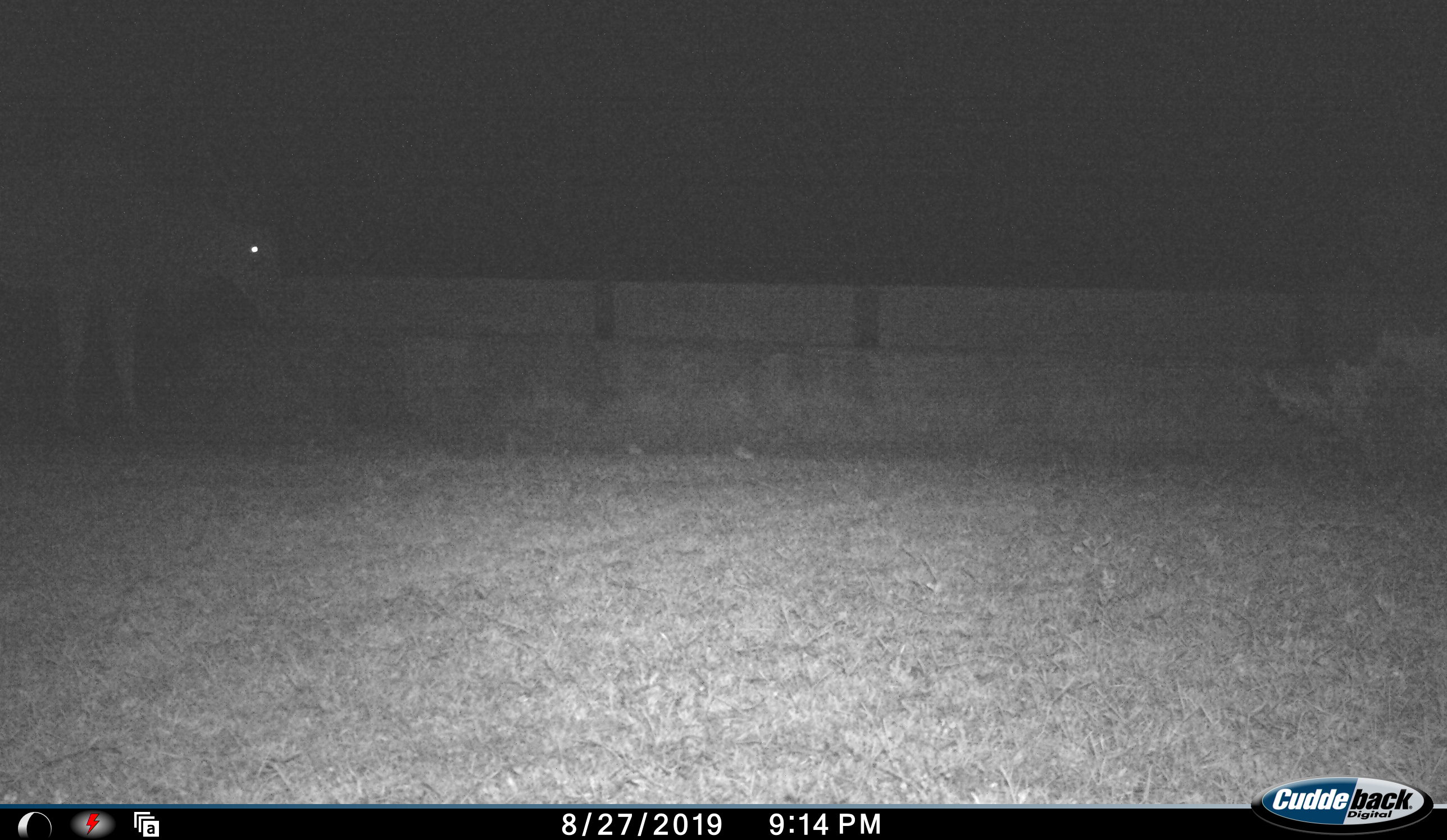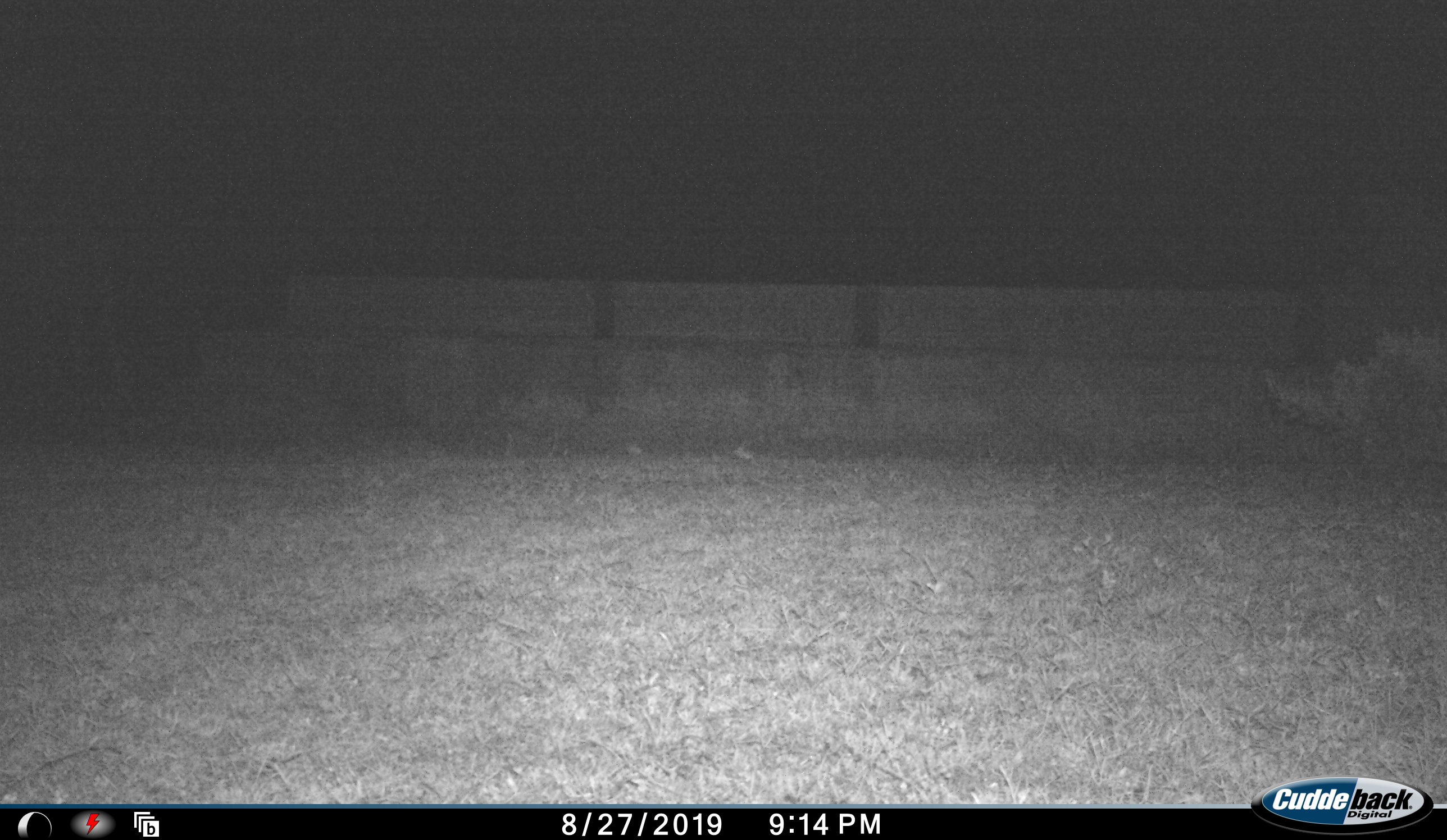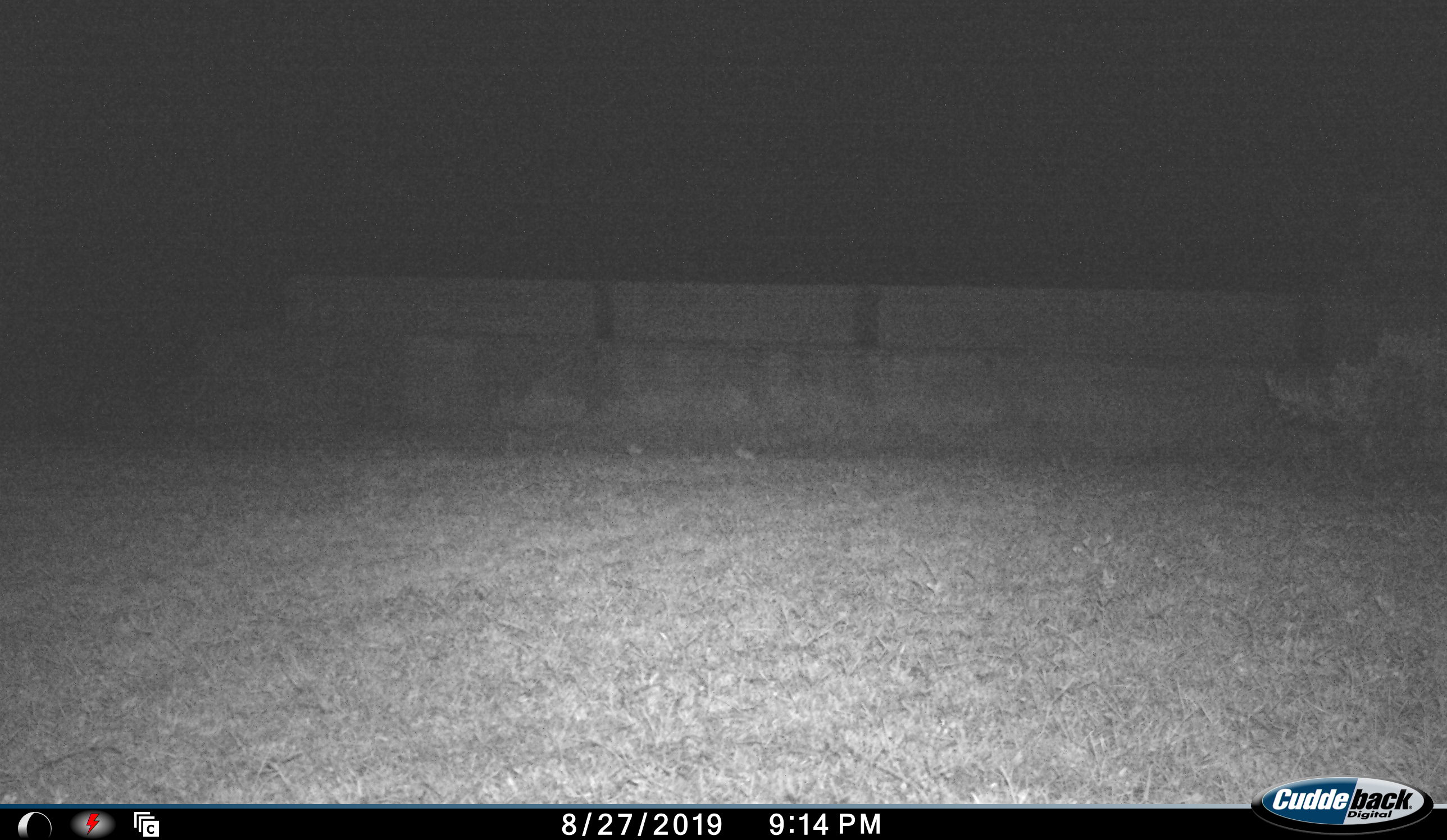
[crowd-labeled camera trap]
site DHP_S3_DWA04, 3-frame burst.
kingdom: Animalia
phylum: Chordata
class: Mammalia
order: Artiodactyla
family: Bovidae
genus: Tragelaphus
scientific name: Tragelaphus oryx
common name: eland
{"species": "eland (Tragelaphus oryx)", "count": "1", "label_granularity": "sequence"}